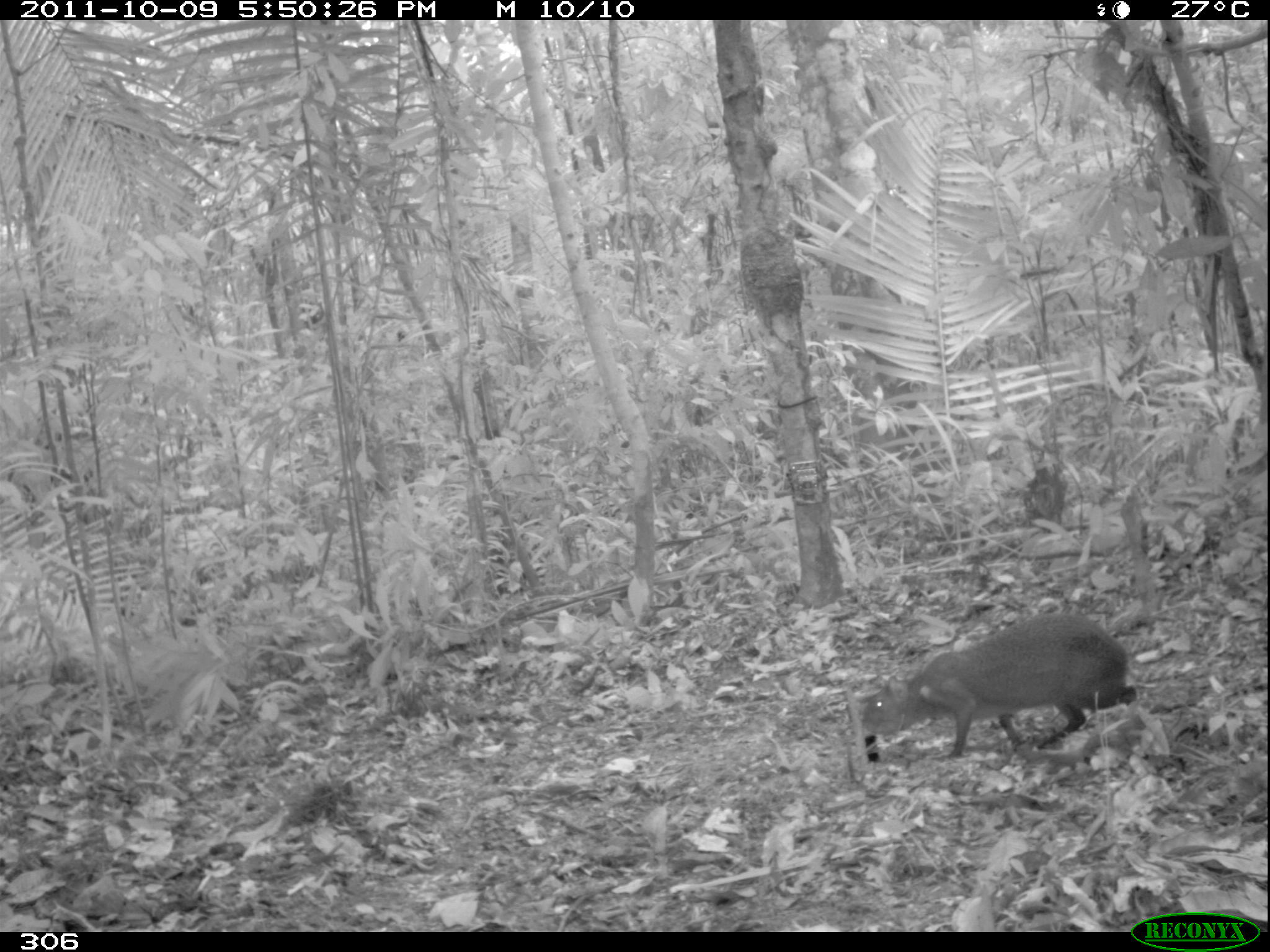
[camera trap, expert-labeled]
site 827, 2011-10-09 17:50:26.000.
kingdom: Animalia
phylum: Chordata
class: Mammalia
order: Rodentia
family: Dasyproctidae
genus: Dasyprocta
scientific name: Dasyprocta punctata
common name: central american agouti